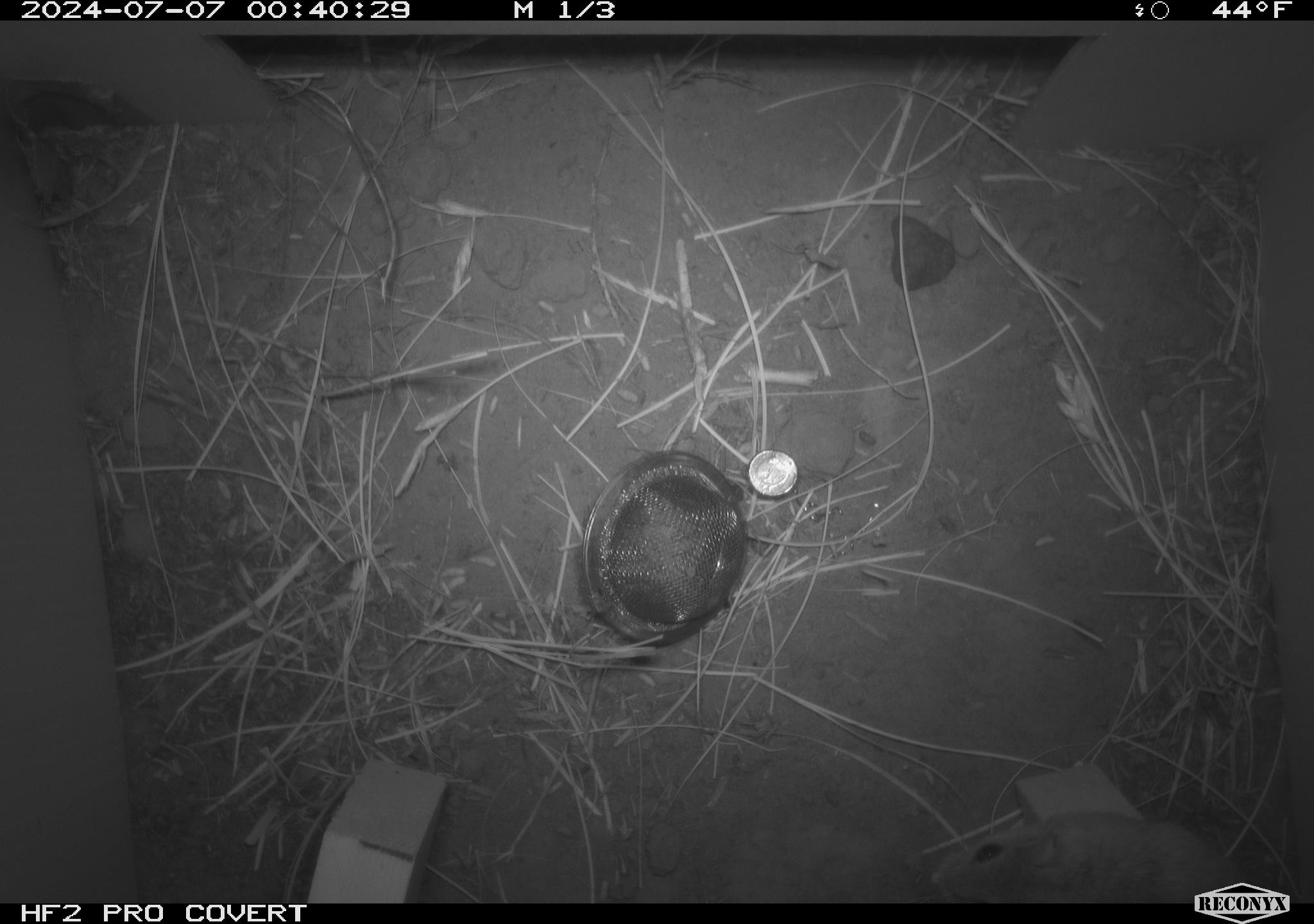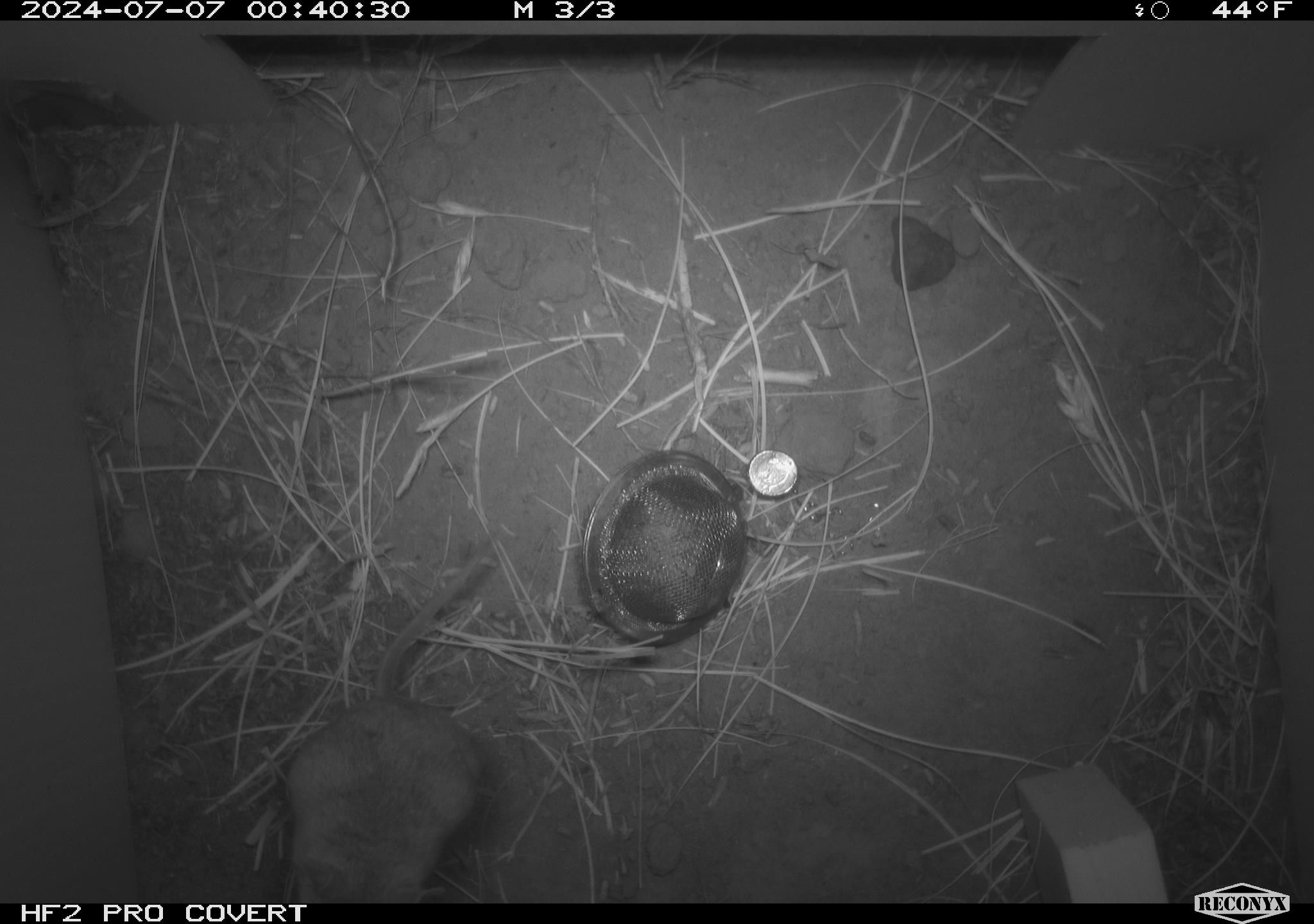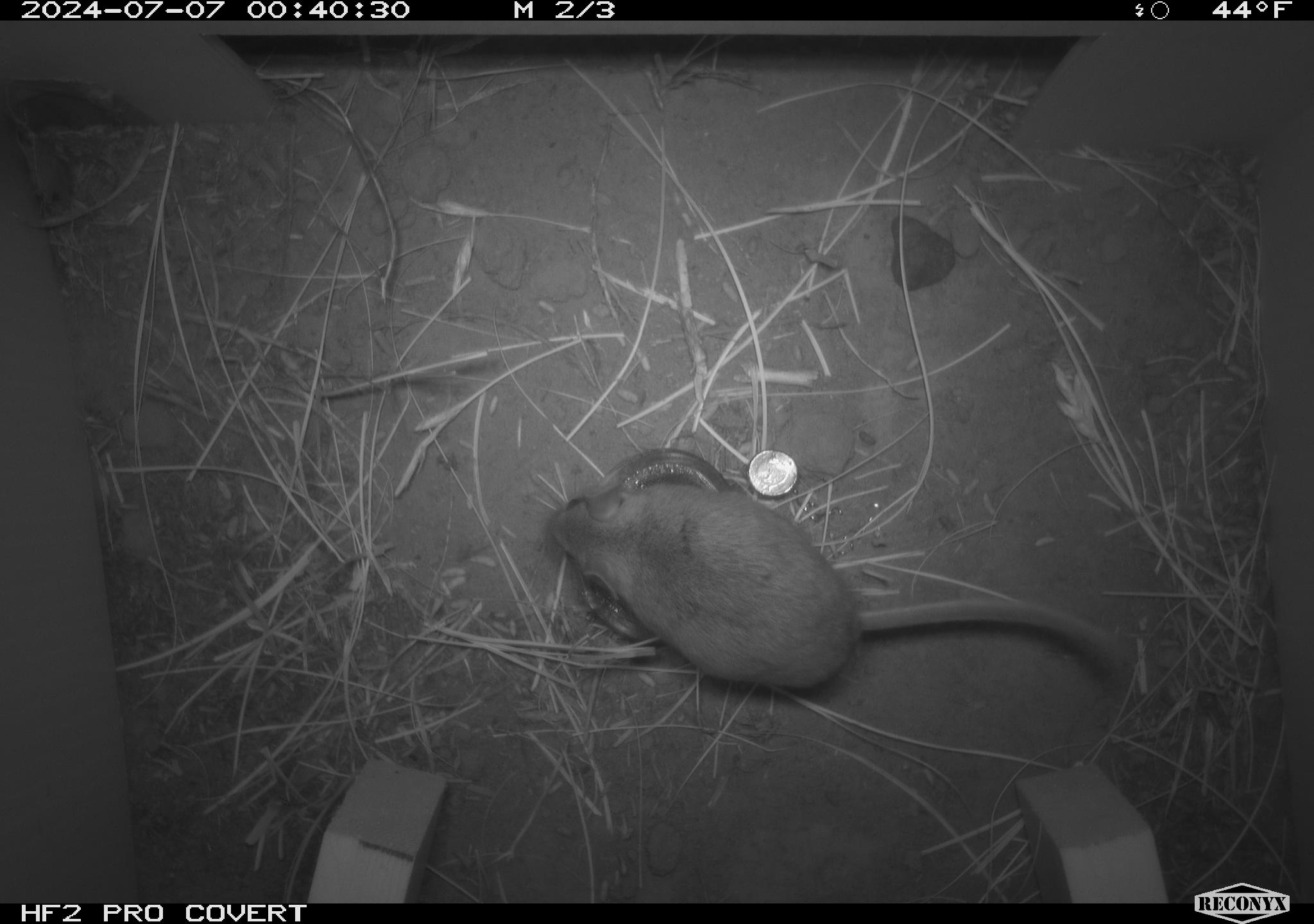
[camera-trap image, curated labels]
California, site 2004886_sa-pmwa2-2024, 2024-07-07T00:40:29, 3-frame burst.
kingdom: Animalia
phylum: Chordata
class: Mammalia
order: Rodentia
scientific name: Rodentia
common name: mouse species